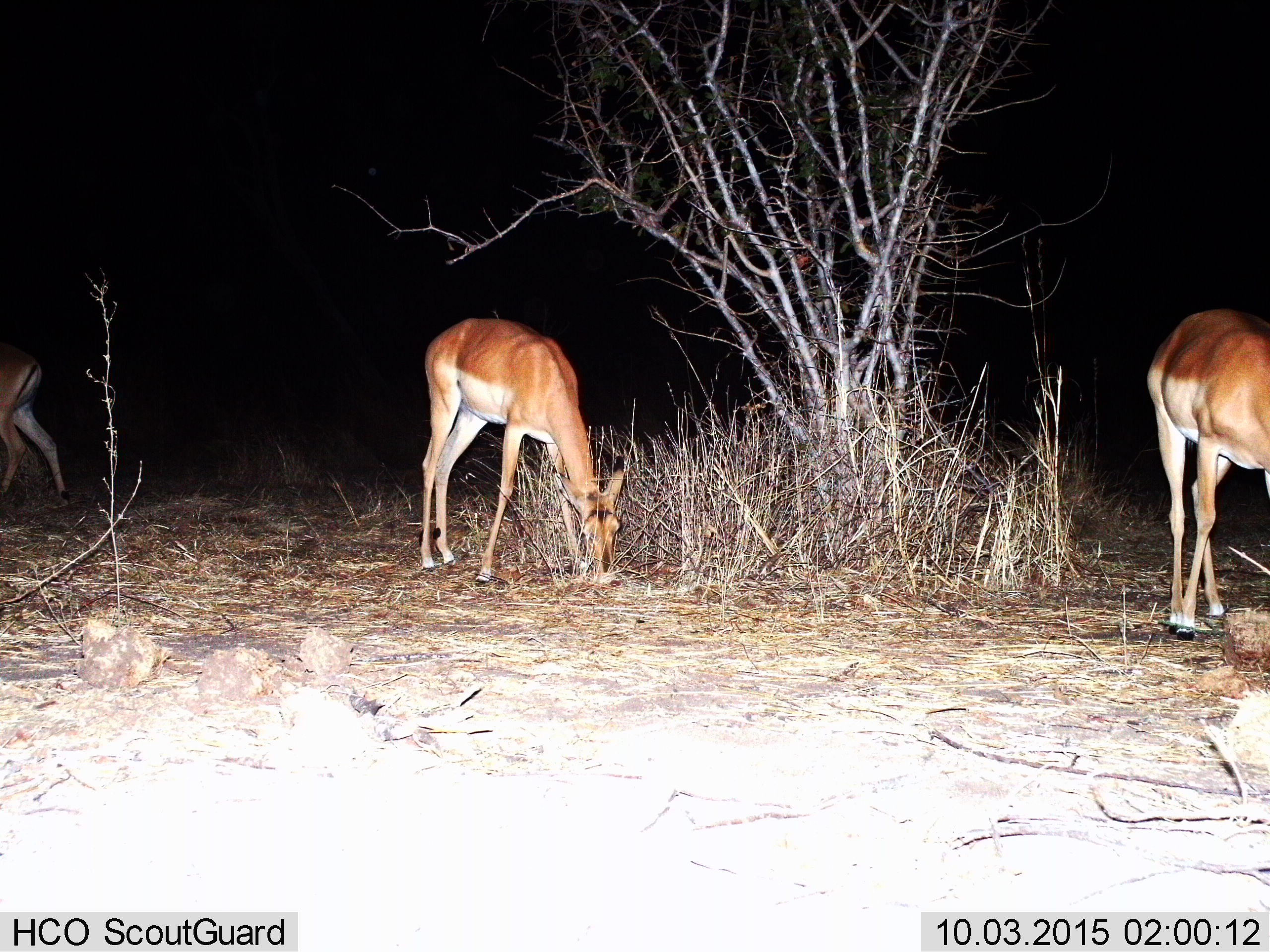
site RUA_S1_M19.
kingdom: Animalia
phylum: Chordata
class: Mammalia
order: Artiodactyla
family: Bovidae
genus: Aepyceros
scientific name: Aepyceros melampus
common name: impala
Impala (Aepyceros melampus), count 3. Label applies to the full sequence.